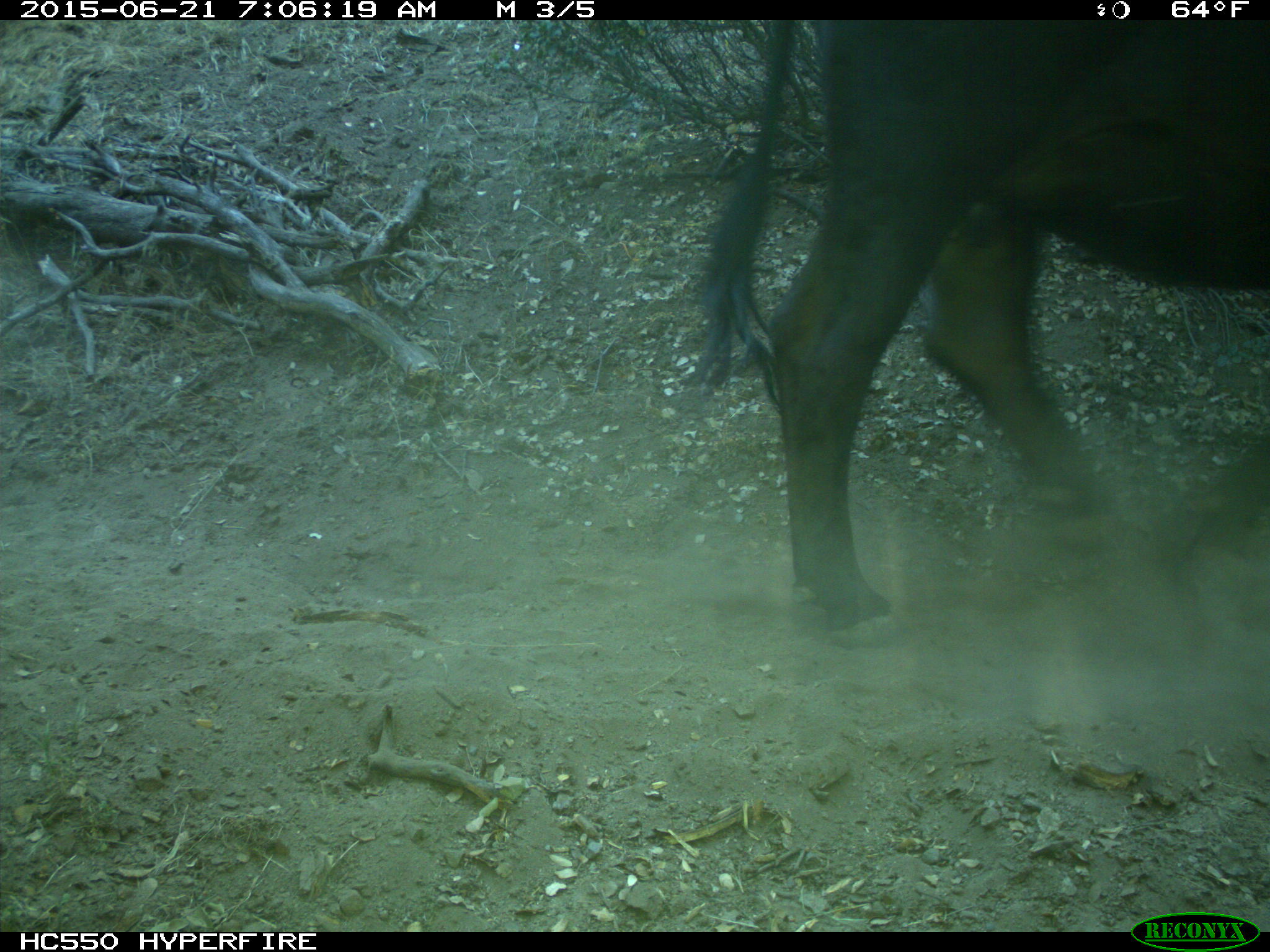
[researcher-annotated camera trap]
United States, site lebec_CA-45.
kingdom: Animalia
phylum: Chordata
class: Mammalia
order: Artiodactyla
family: Bovidae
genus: Bos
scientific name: Bos taurus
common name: domestic cow